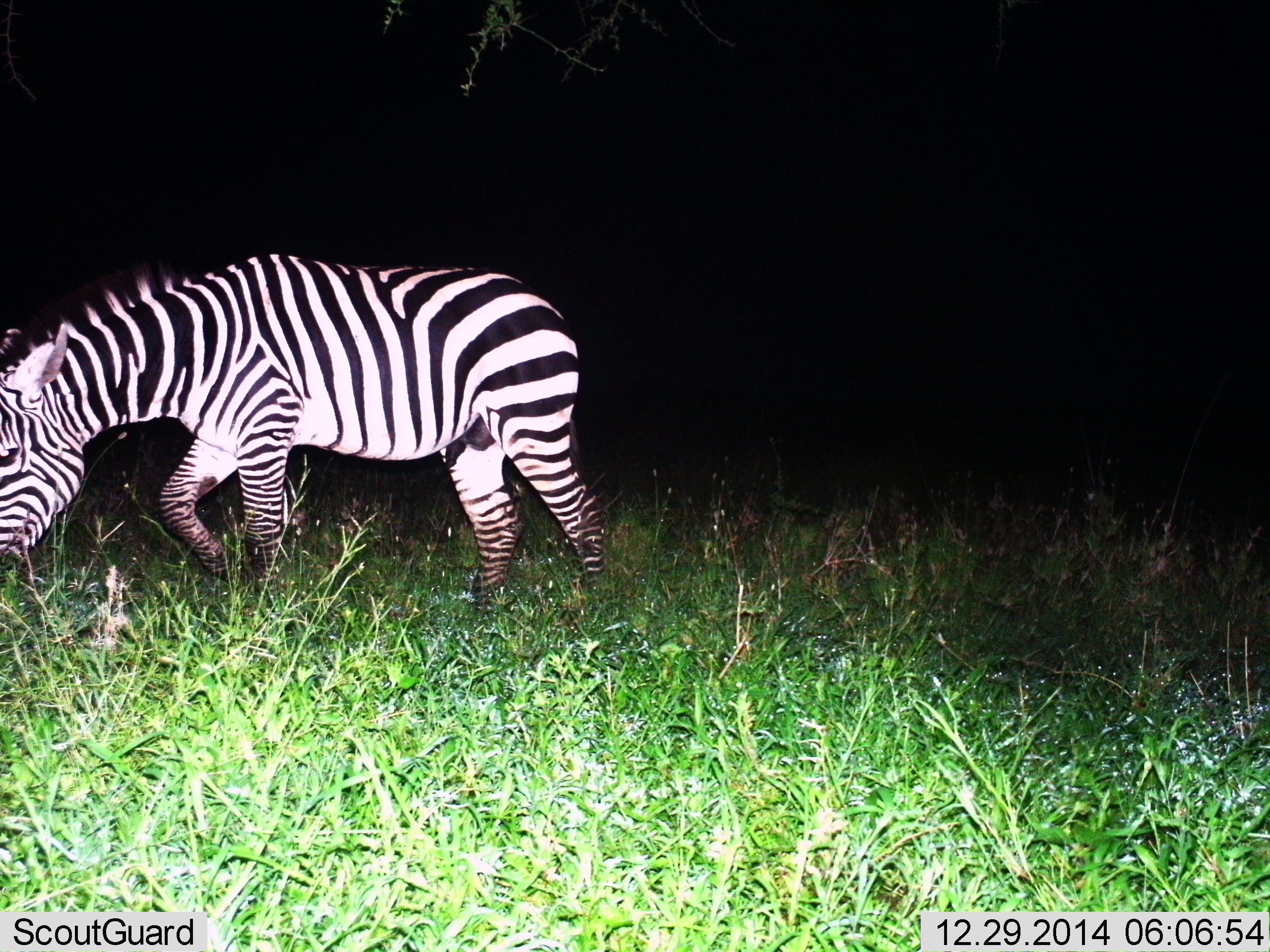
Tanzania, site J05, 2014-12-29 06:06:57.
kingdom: Animalia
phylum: Chordata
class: Mammalia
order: Perissodactyla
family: Equidae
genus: Equus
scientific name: Equus quagga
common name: plains zebra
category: zebra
Zebra (plains zebra) (Equus quagga), count 1. Behavior (volunteer vote fractions): standing 0%, resting 0%, moving 50%, interacting 0%. Young present (vote fraction): 0%. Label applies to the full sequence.